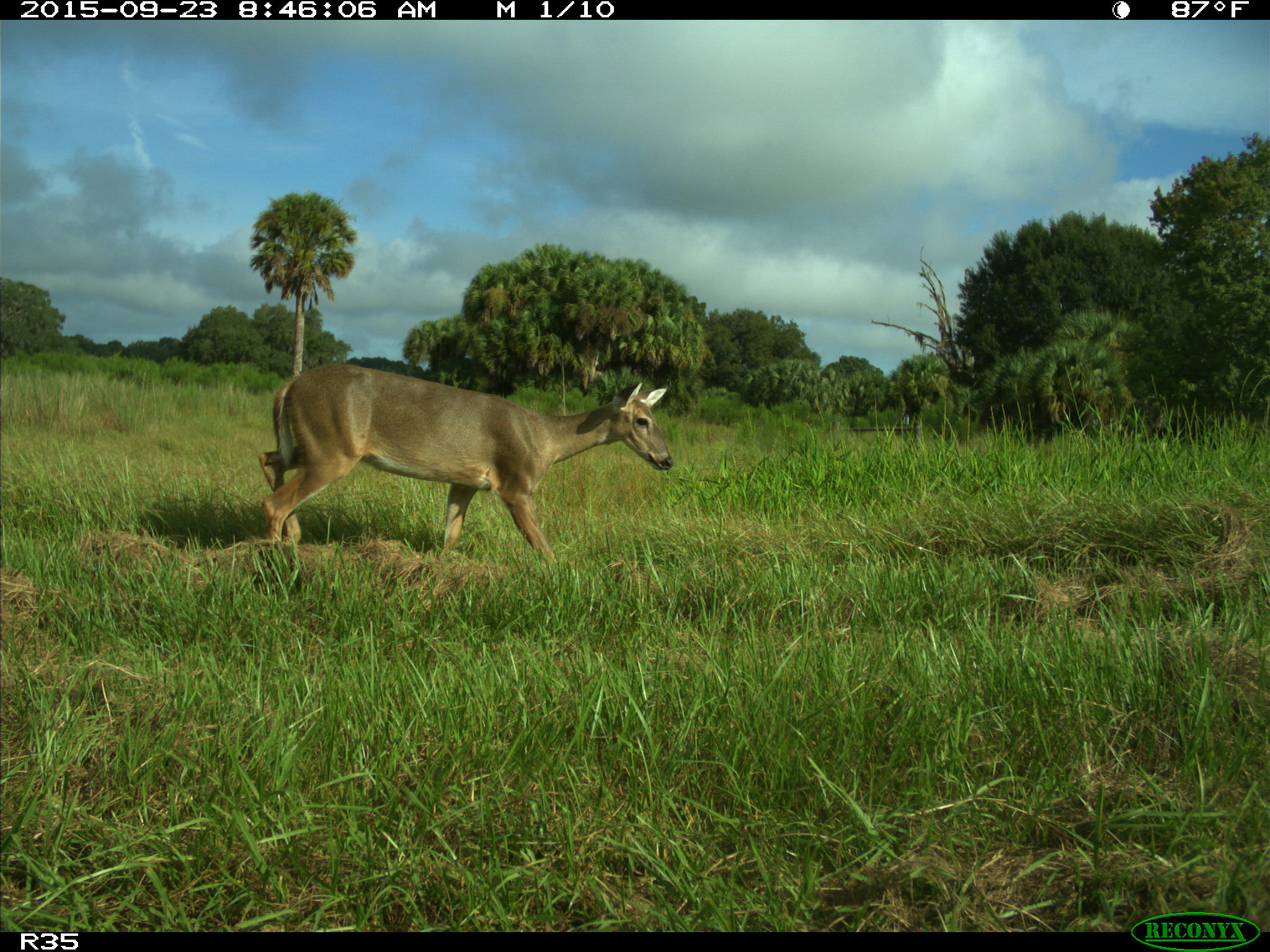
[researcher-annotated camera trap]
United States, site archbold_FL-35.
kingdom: Animalia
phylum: Chordata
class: Mammalia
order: Artiodactyla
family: Cervidae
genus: Odocoileus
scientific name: Odocoileus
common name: deer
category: unidentified deer